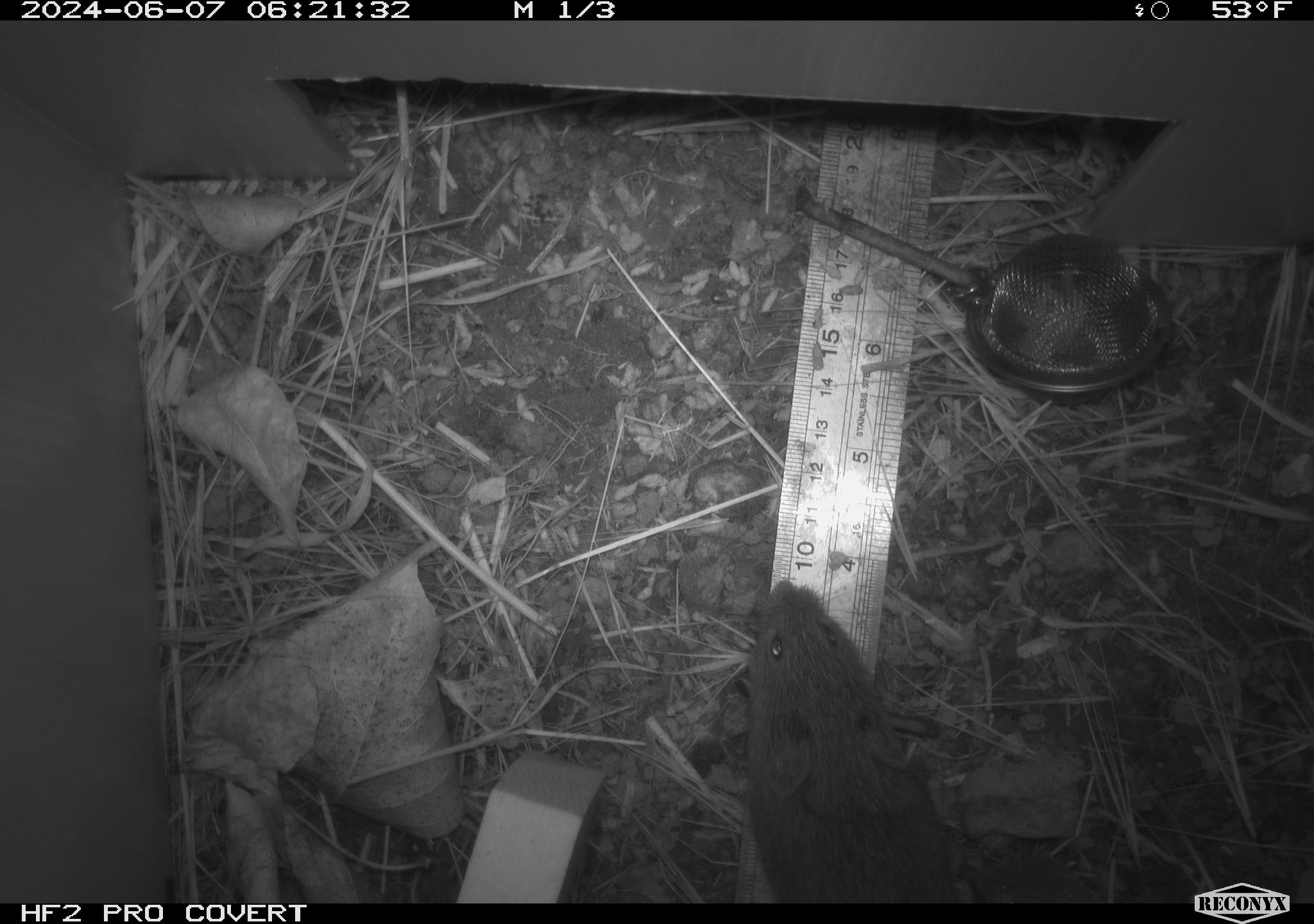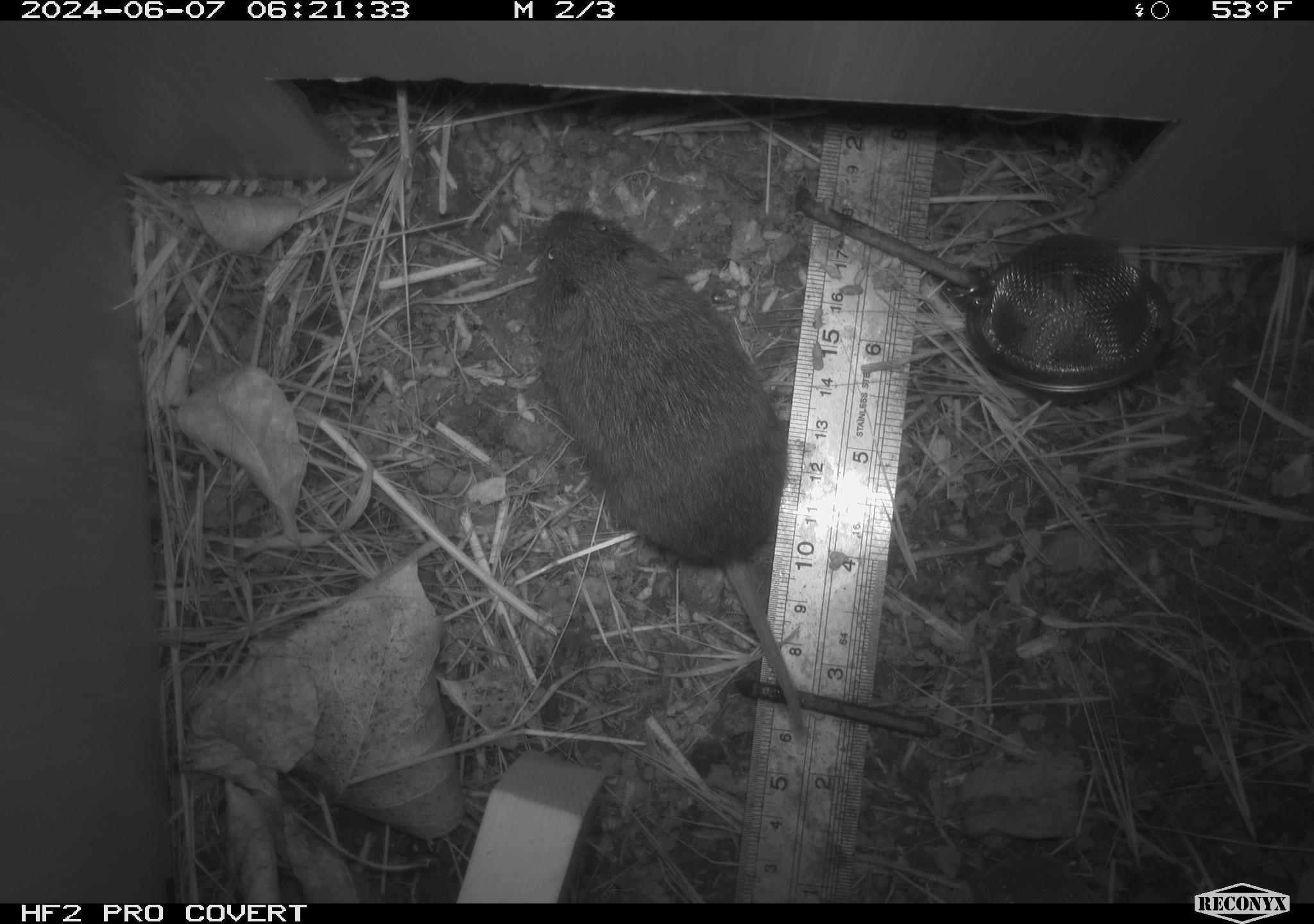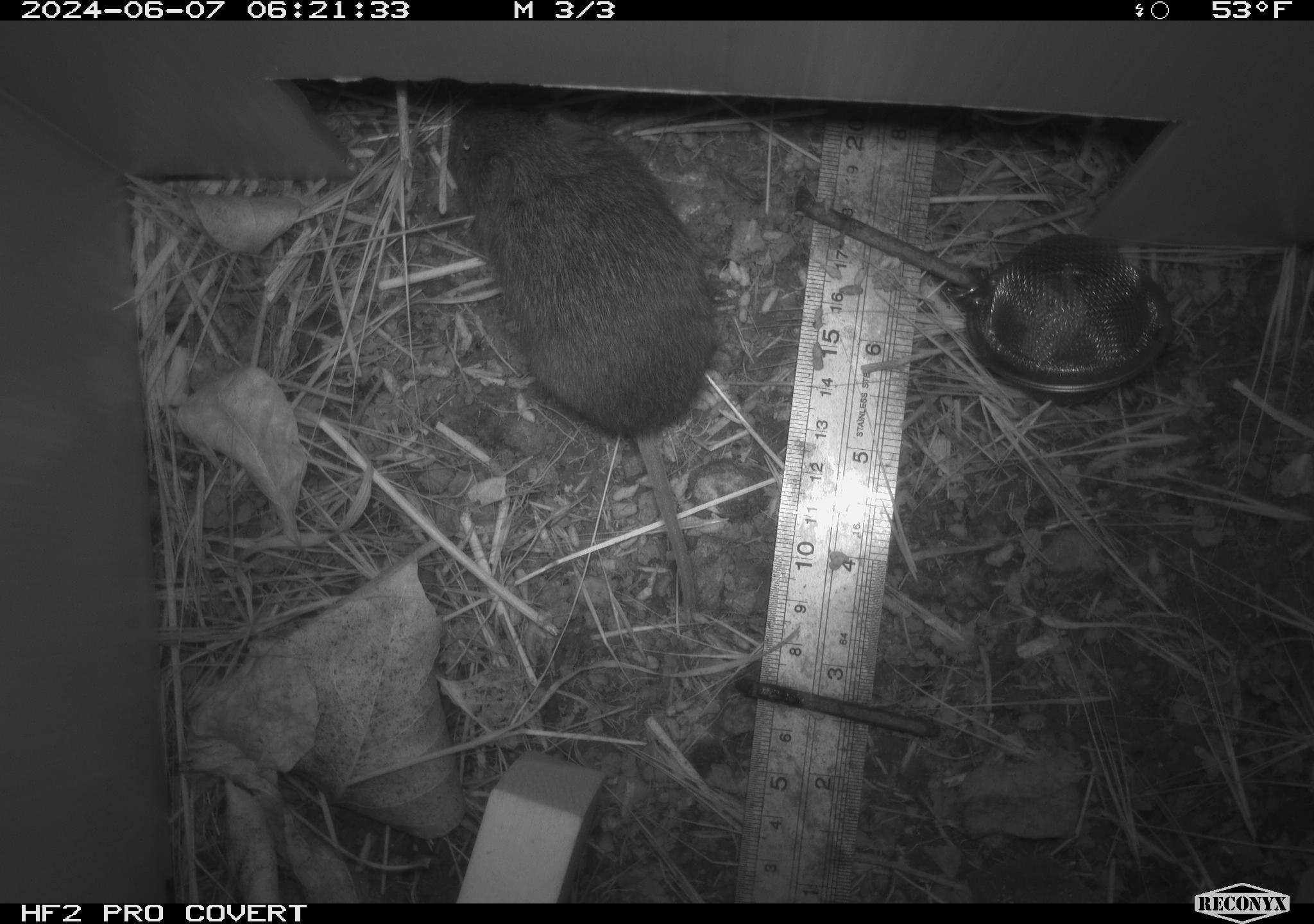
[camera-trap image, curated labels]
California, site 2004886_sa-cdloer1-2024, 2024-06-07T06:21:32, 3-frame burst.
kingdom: Animalia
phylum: Chordata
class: Mammalia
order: Rodentia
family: Cricetidae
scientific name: Arvicolinae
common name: voles, lemmings, and muskrats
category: arvicolinae subfamily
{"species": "arvicolinae subfamily (voles, lemmings, and muskrats) (Arvicolinae)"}